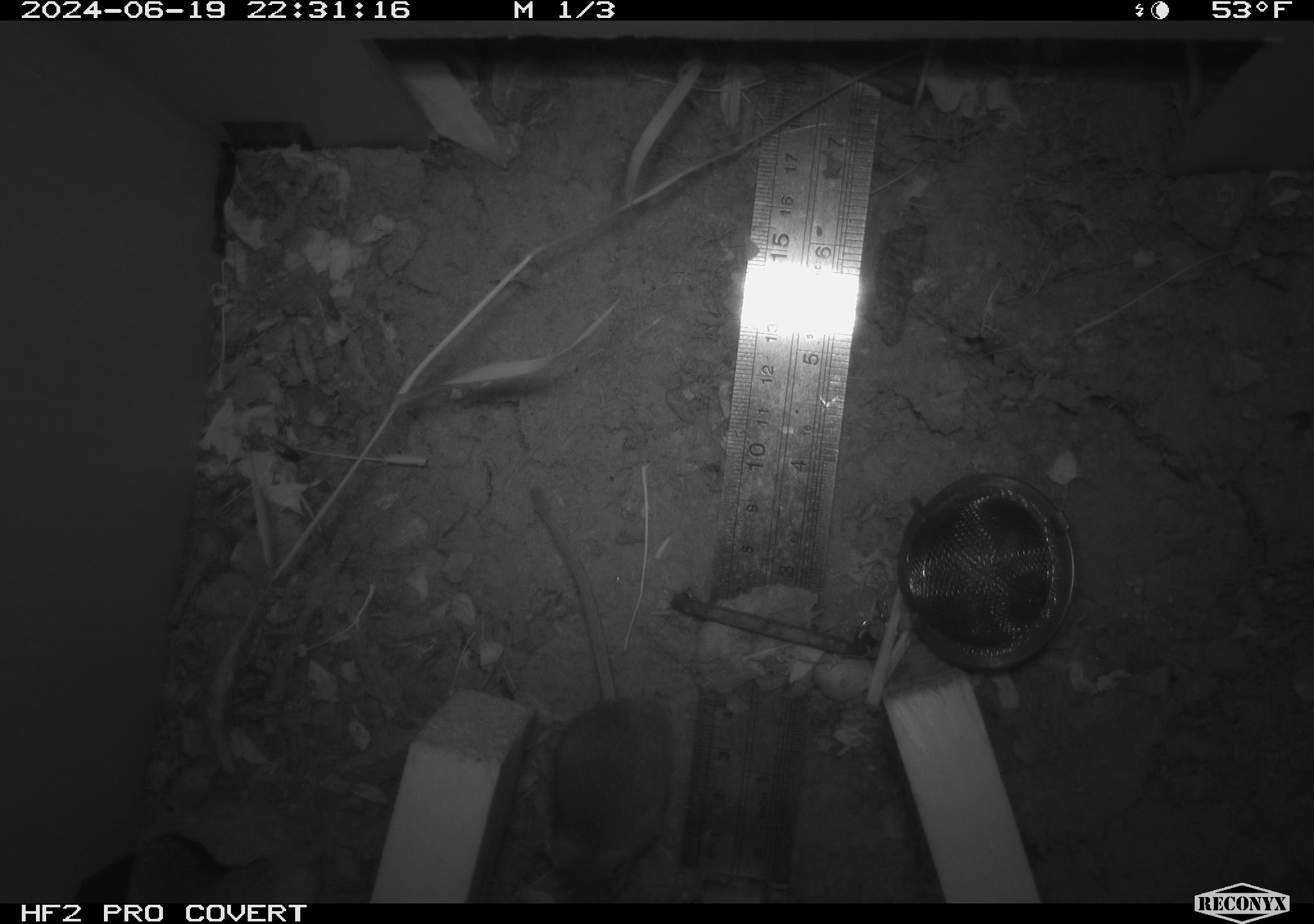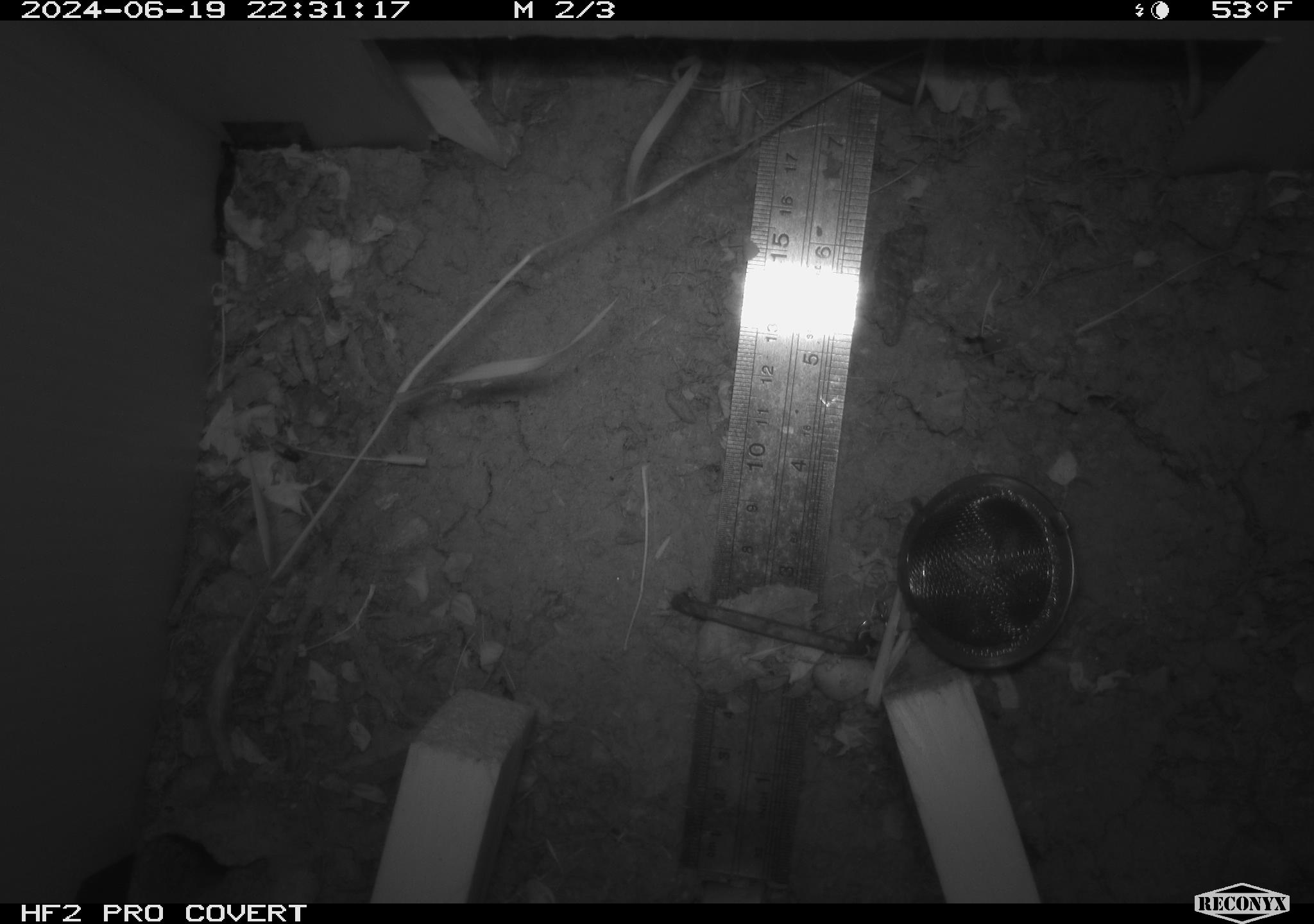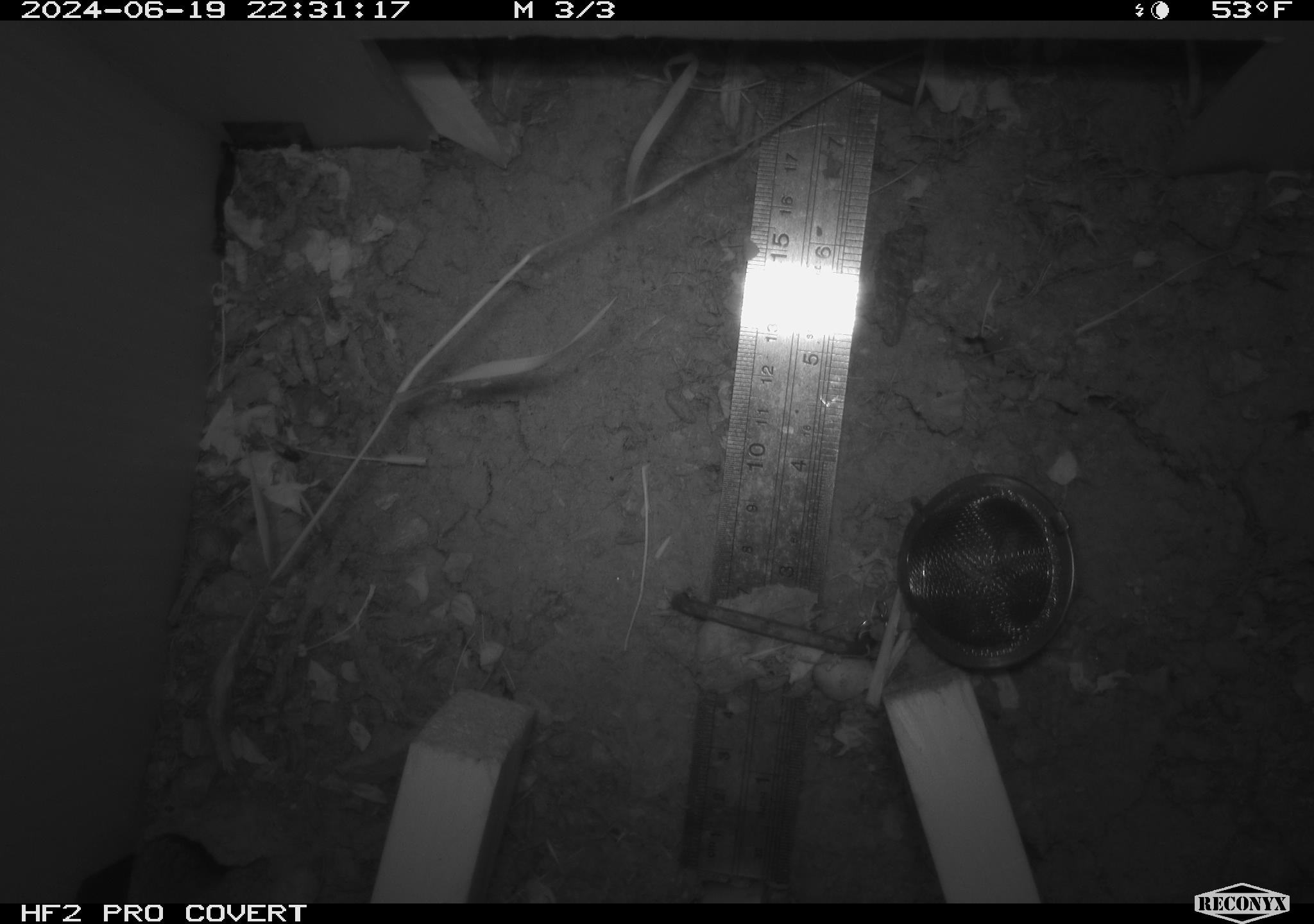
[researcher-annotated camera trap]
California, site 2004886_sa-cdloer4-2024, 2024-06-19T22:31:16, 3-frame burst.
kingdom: Animalia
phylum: Chordata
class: Mammalia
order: Rodentia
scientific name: Rodentia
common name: rodent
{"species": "rodent (Rodentia)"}